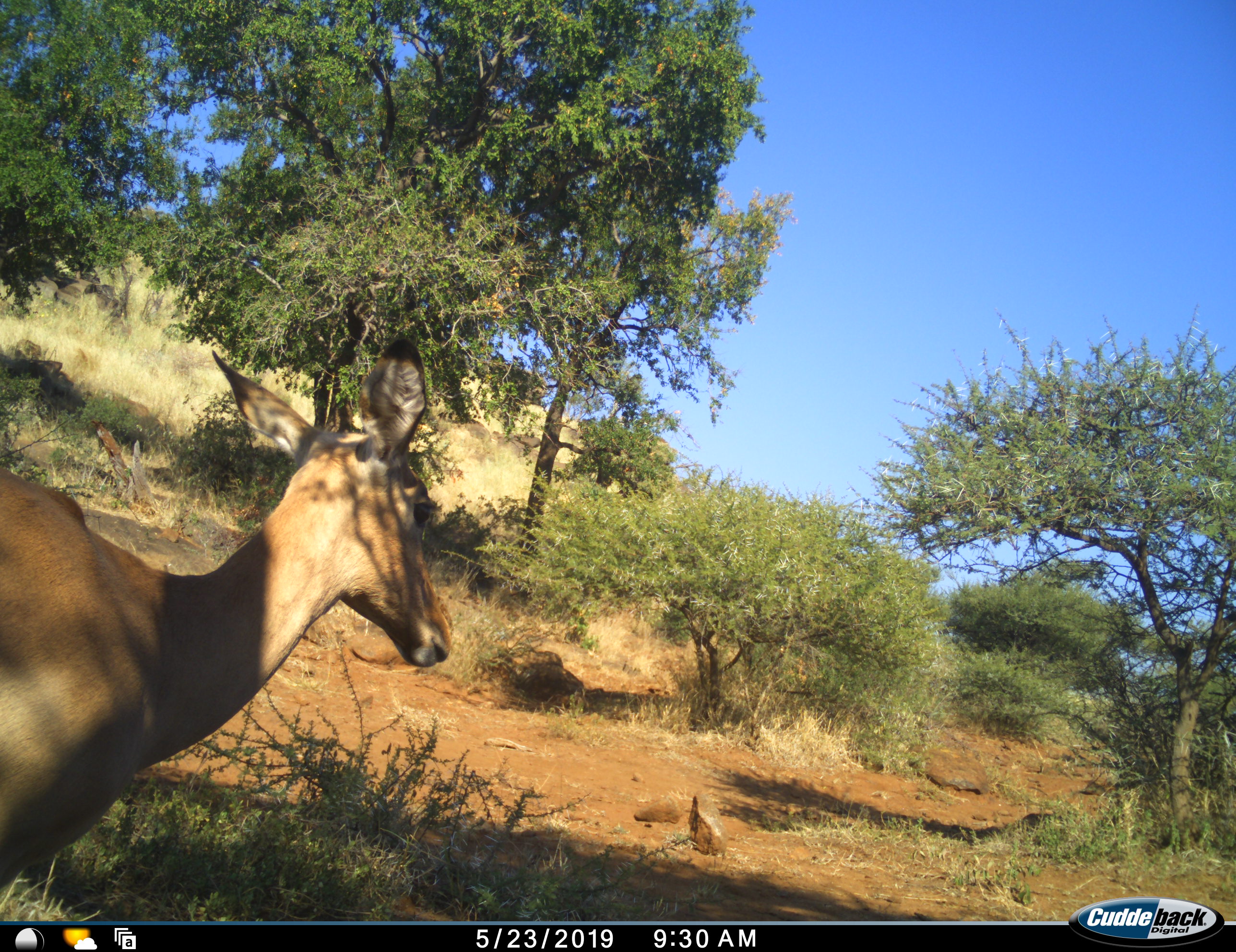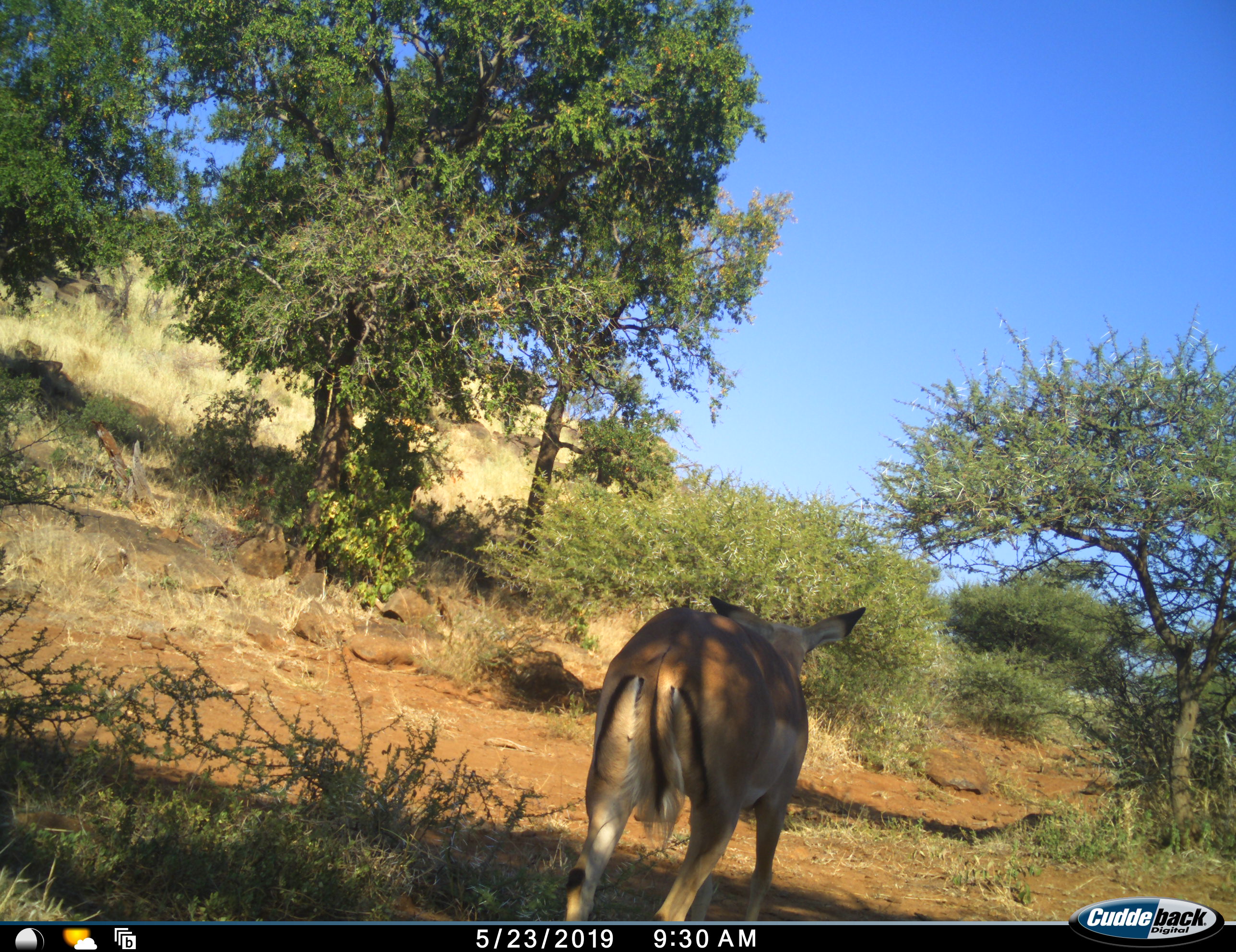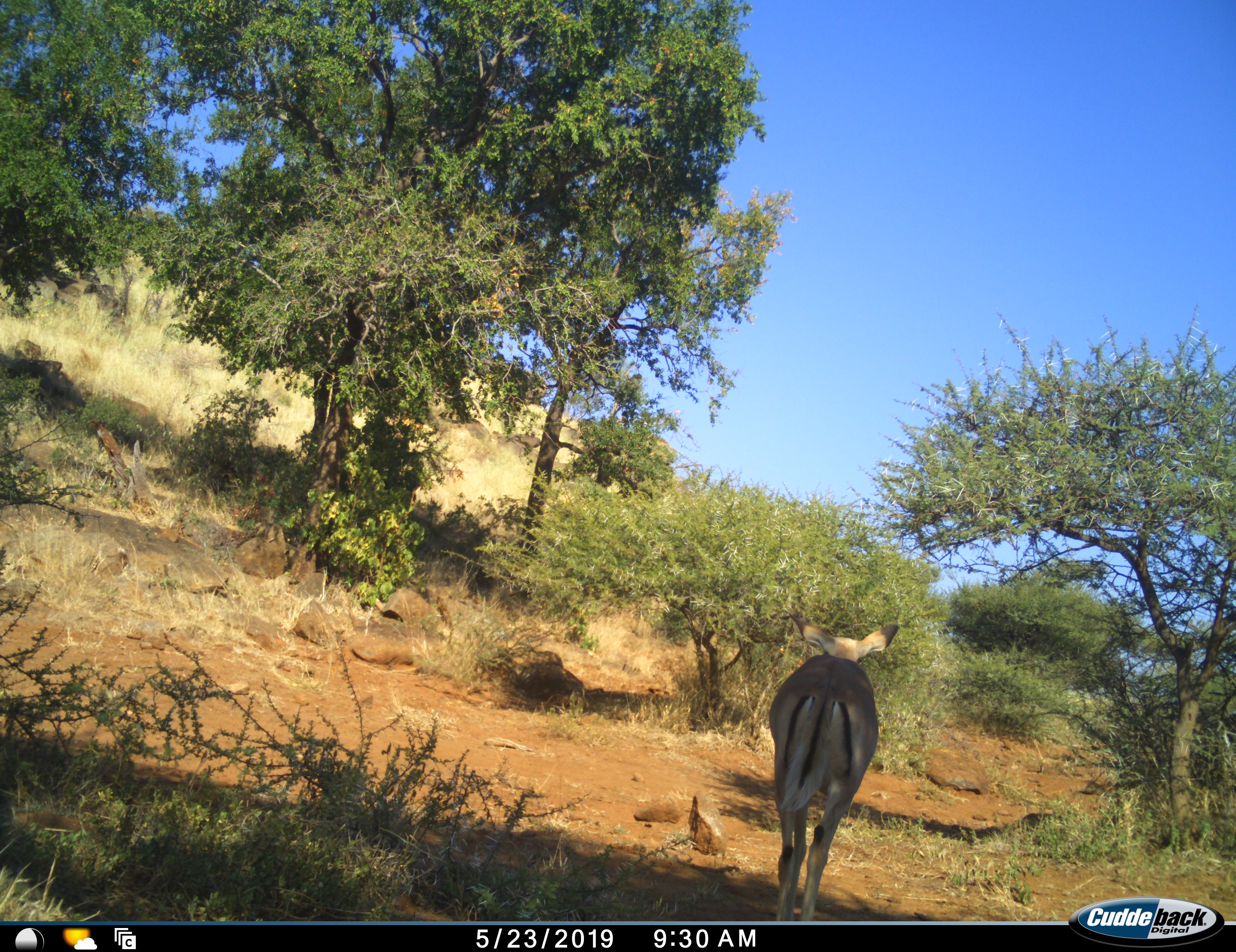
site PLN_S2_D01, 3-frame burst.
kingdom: Animalia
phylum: Chordata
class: Mammalia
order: Artiodactyla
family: Bovidae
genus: Aepyceros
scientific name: Aepyceros melampus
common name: impala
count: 1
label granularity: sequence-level